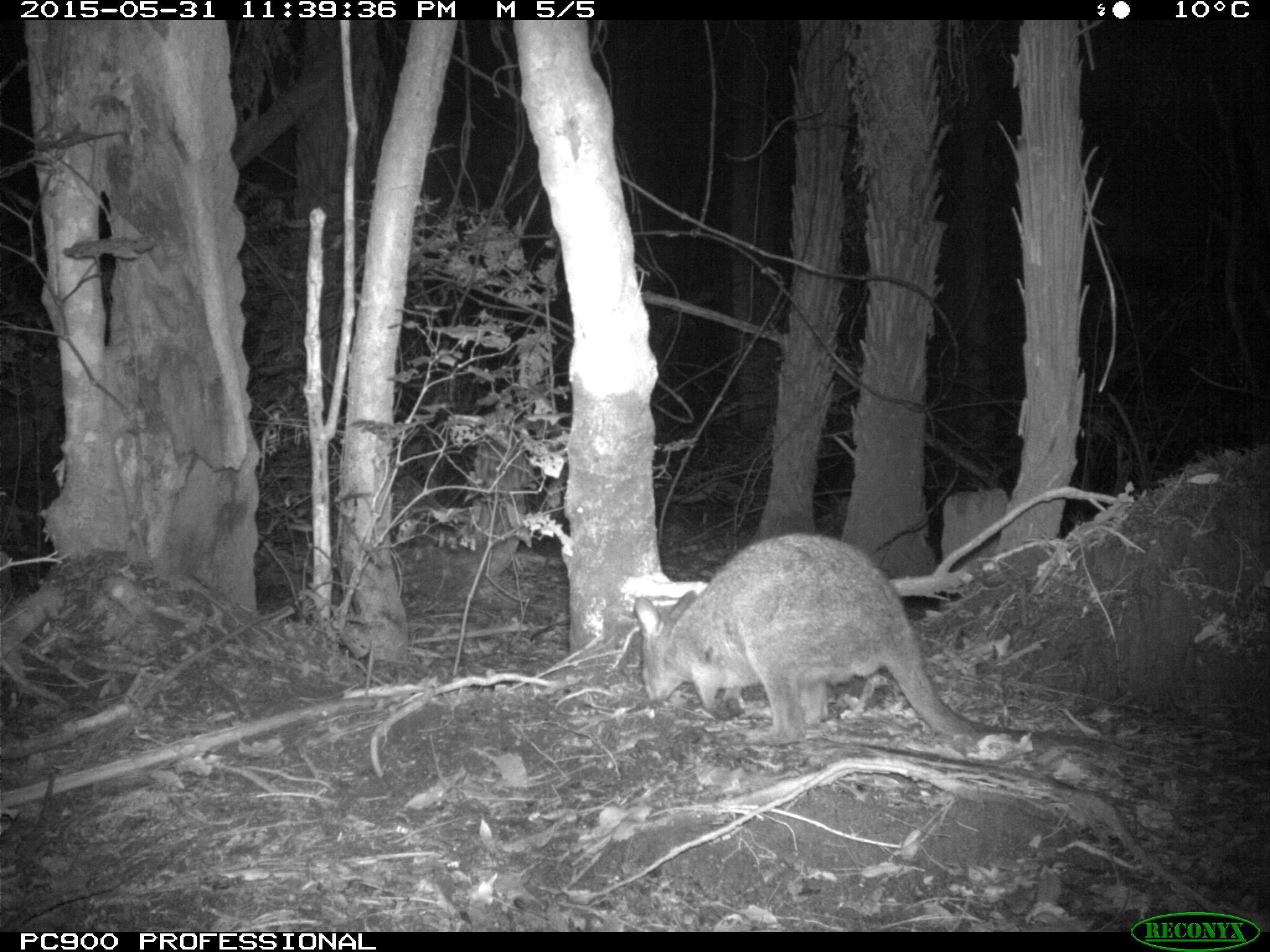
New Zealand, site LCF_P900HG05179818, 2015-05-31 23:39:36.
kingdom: Animalia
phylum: Chordata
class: Mammalia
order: Diprotodontia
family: Macropodidae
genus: Notamacropus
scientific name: Notamacropus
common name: wallaby